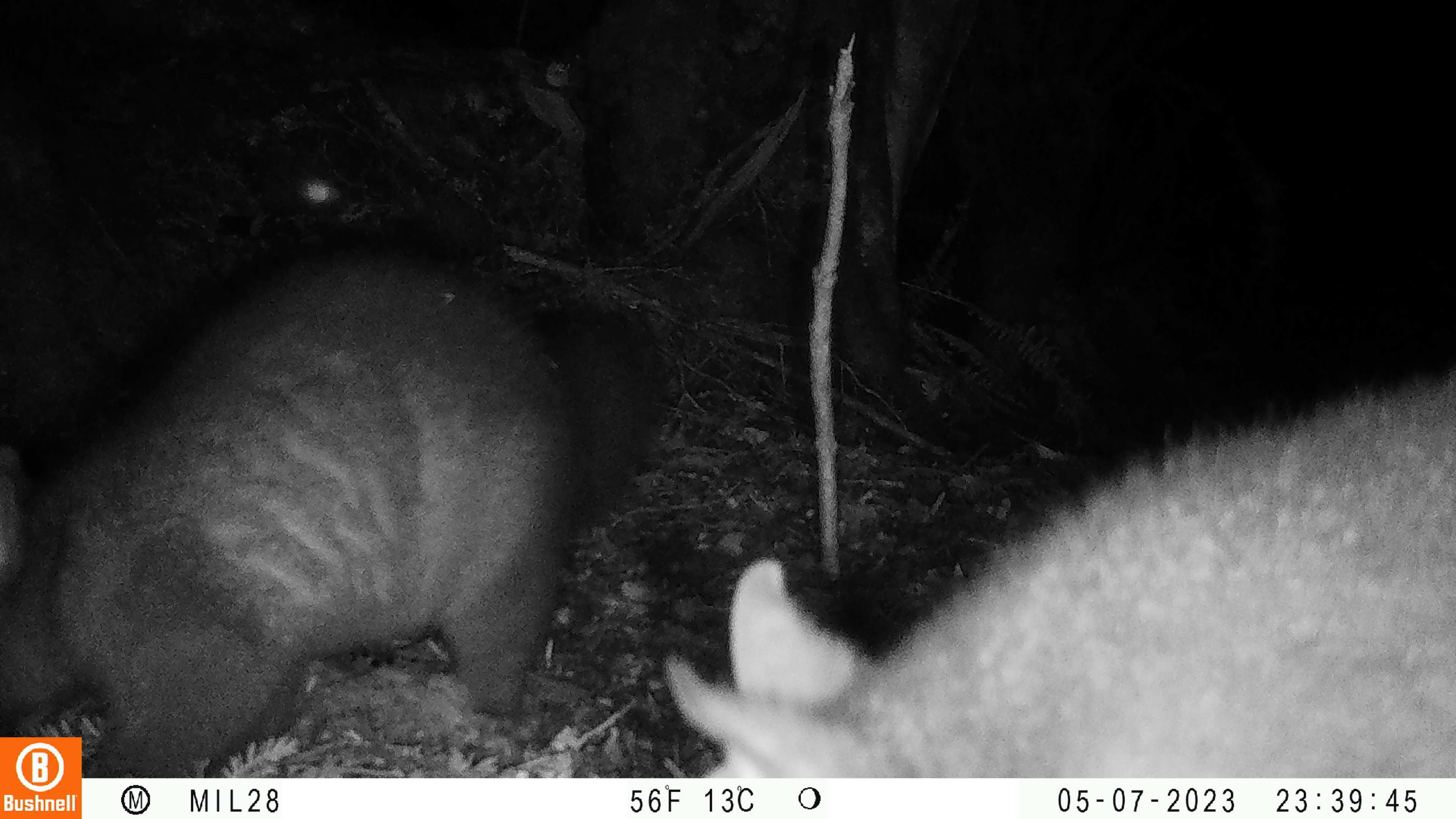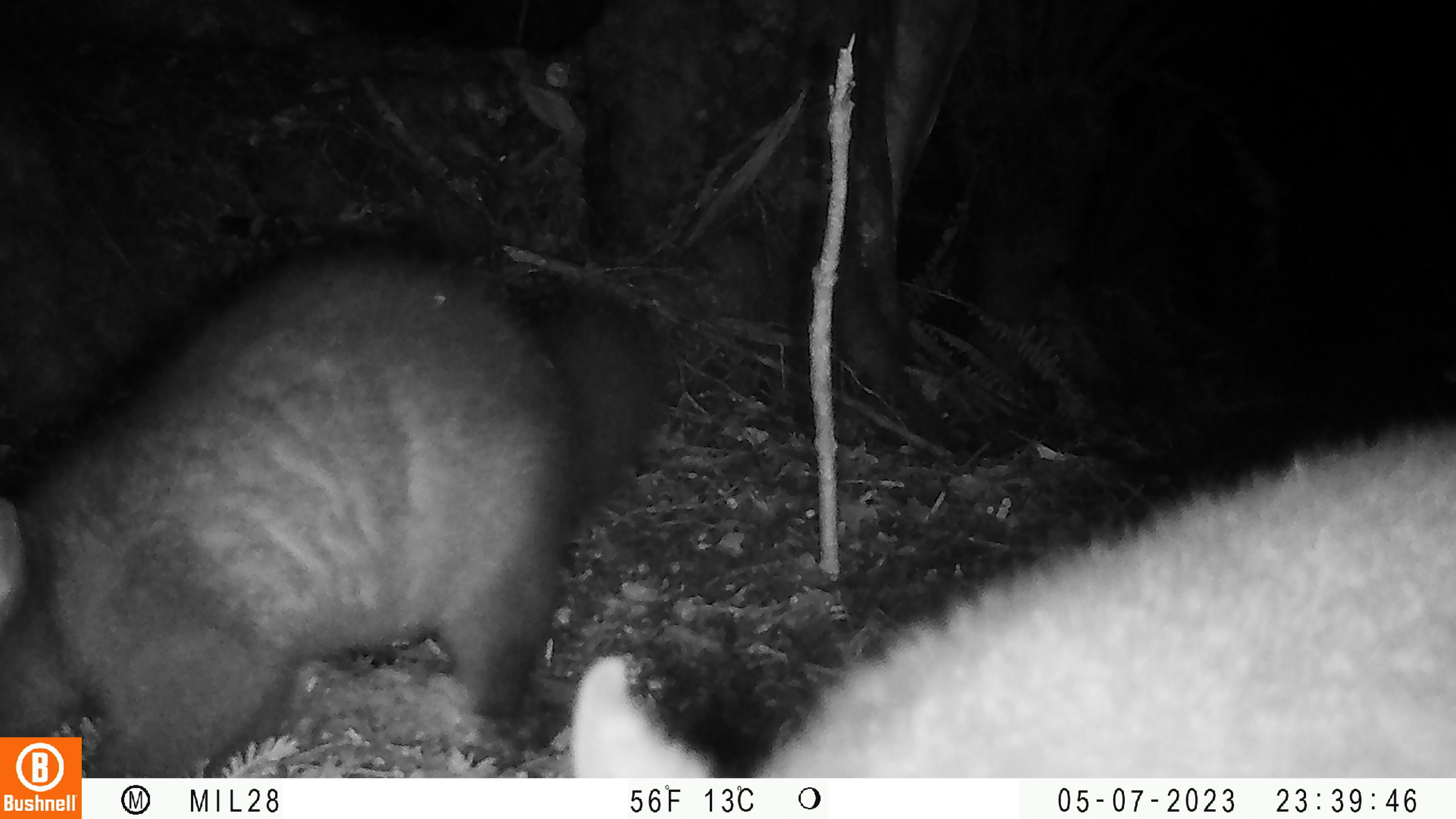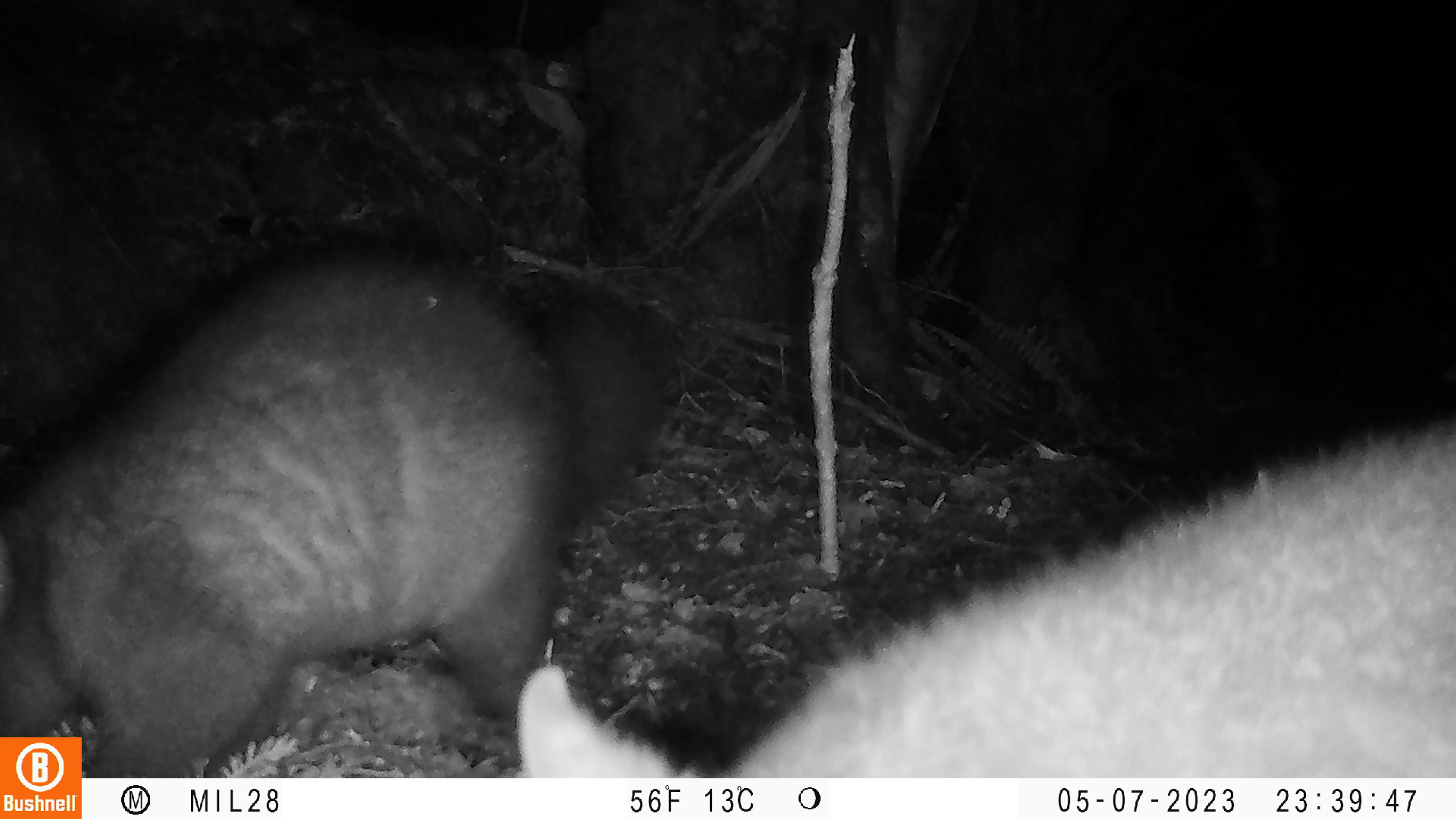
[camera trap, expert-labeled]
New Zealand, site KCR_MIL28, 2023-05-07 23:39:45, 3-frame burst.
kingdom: Animalia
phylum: Chordata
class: Mammalia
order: Diprotodontia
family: Phalangeridae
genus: Trichosurus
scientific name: Trichosurus vulpecula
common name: common brushtail possum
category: possum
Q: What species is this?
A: Possum (common brushtail possum) (Trichosurus vulpecula).